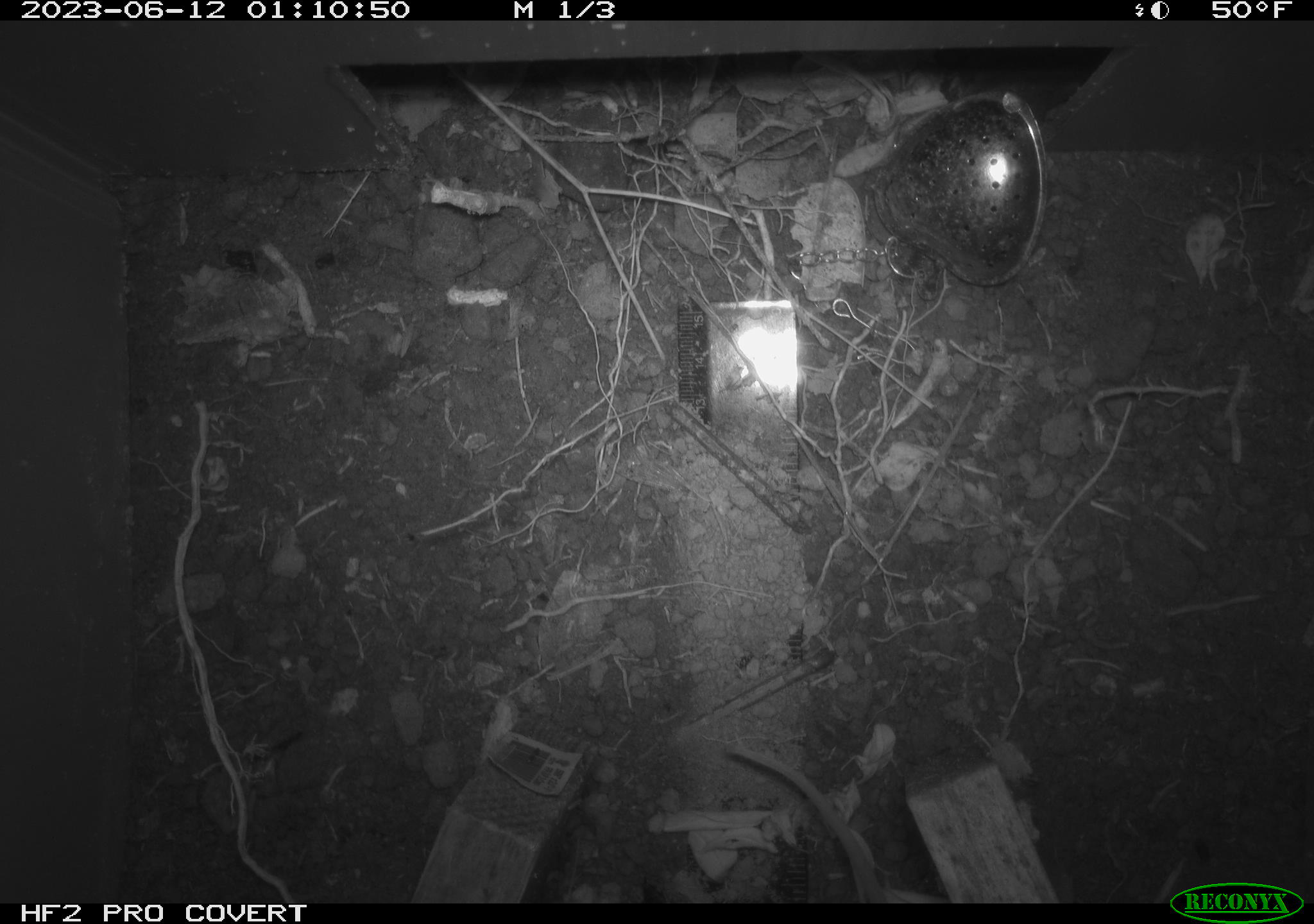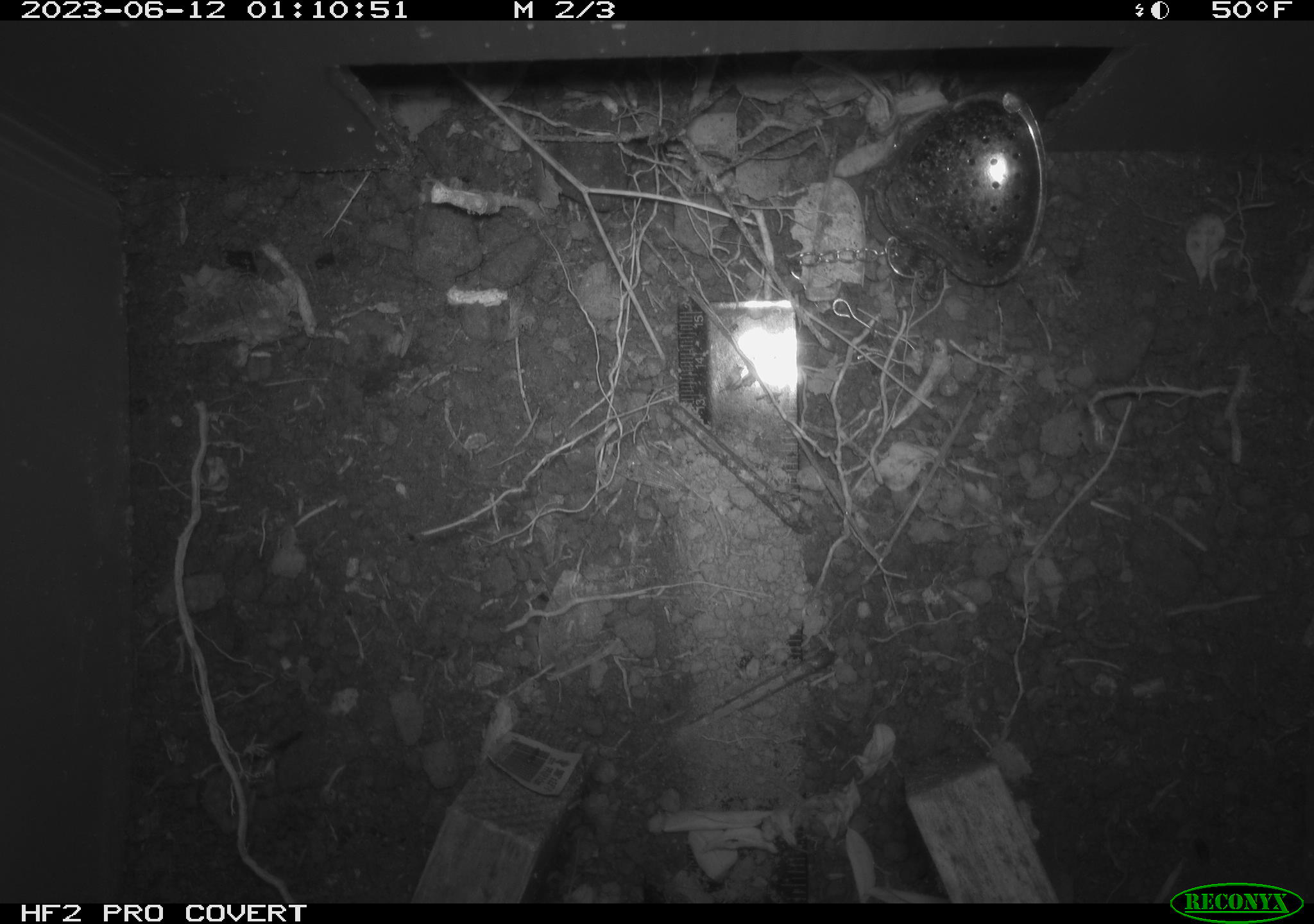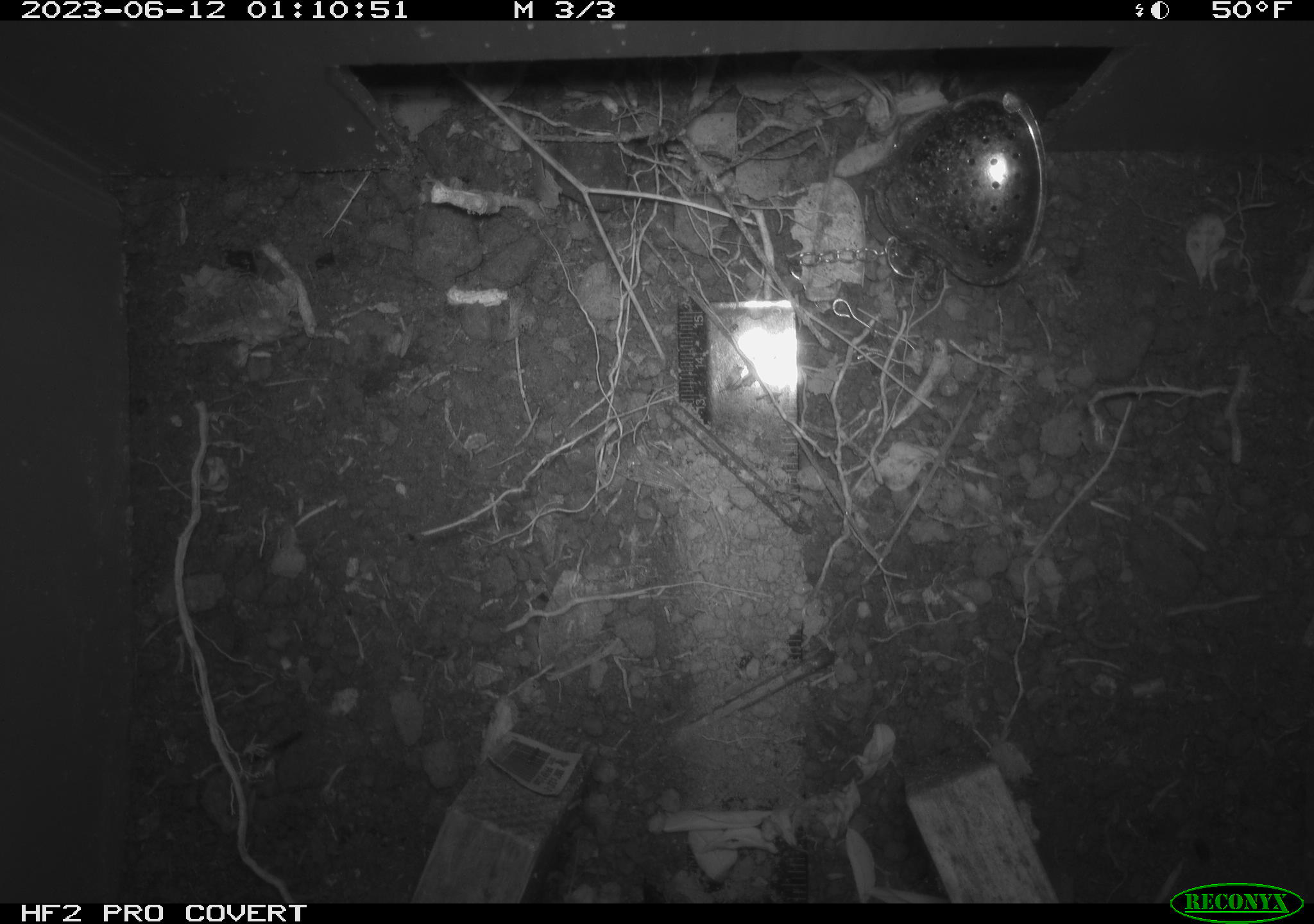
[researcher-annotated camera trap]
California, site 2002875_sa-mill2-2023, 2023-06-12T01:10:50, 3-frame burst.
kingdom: Animalia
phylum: Chordata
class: Mammalia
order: Rodentia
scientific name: Rodentia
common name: mouse species